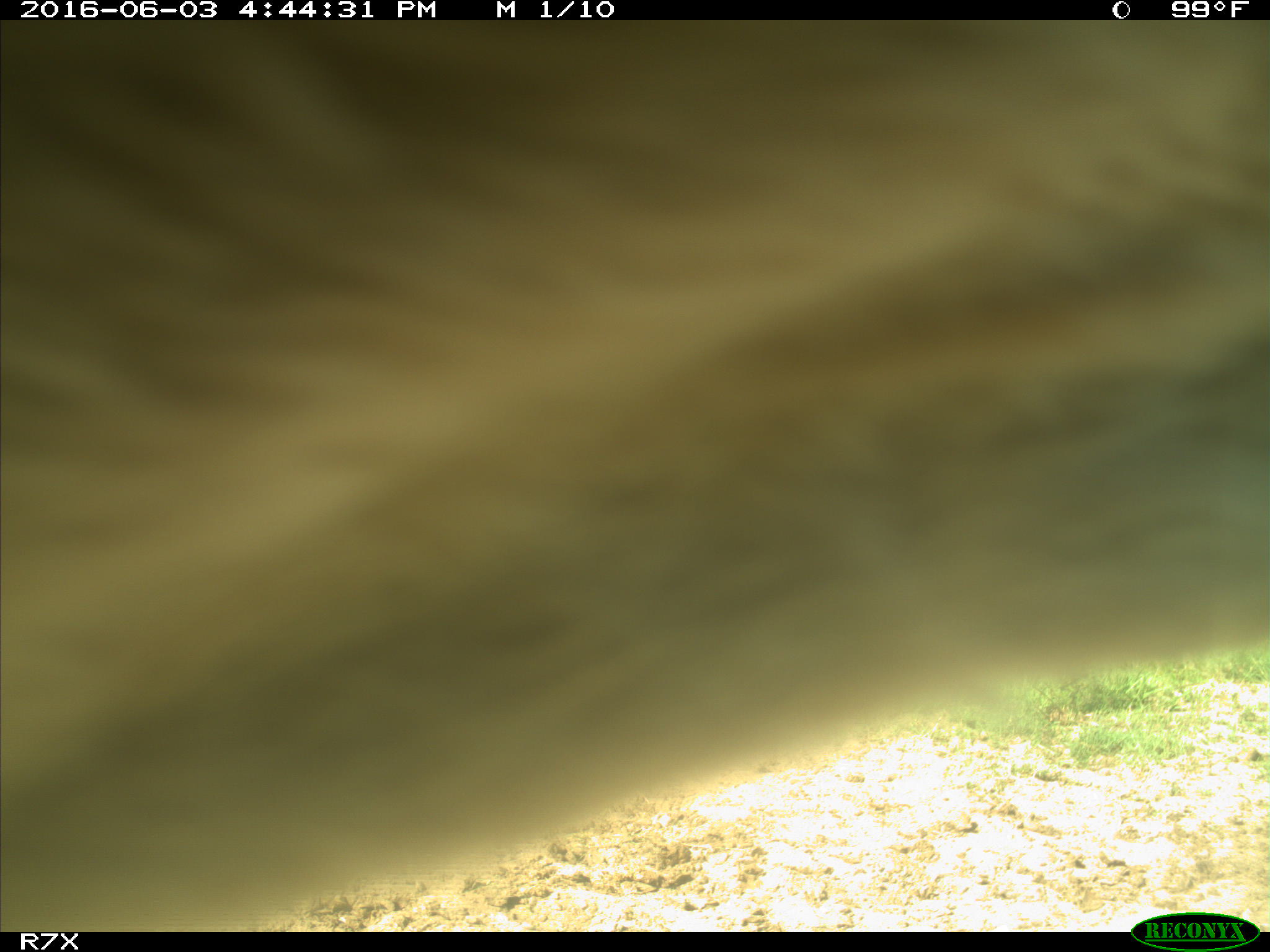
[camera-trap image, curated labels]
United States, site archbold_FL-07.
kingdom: Animalia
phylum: Chordata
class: Mammalia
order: Artiodactyla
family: Bovidae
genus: Bos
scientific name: Bos taurus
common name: domestic cow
Bos taurus (domestic cow).